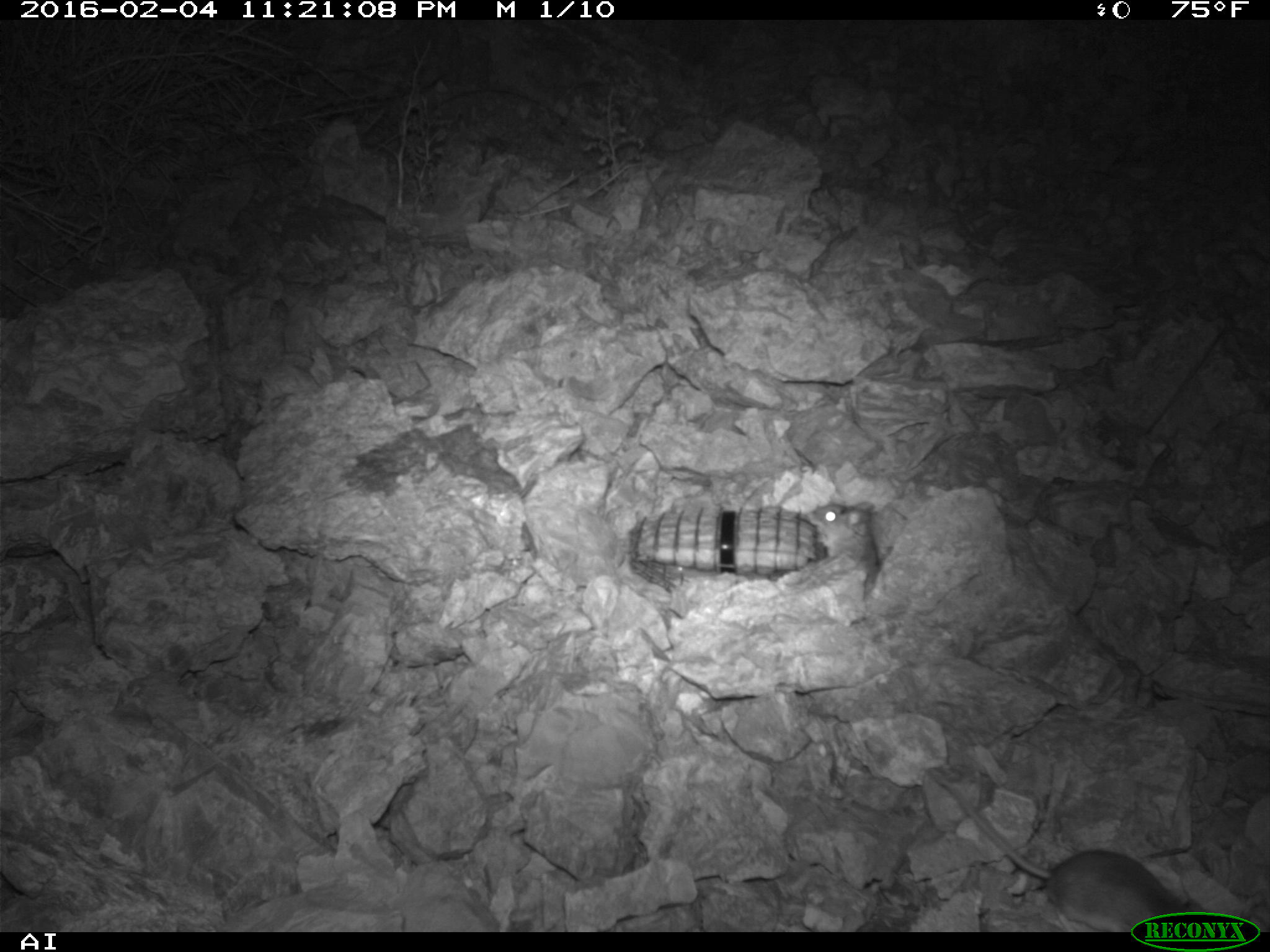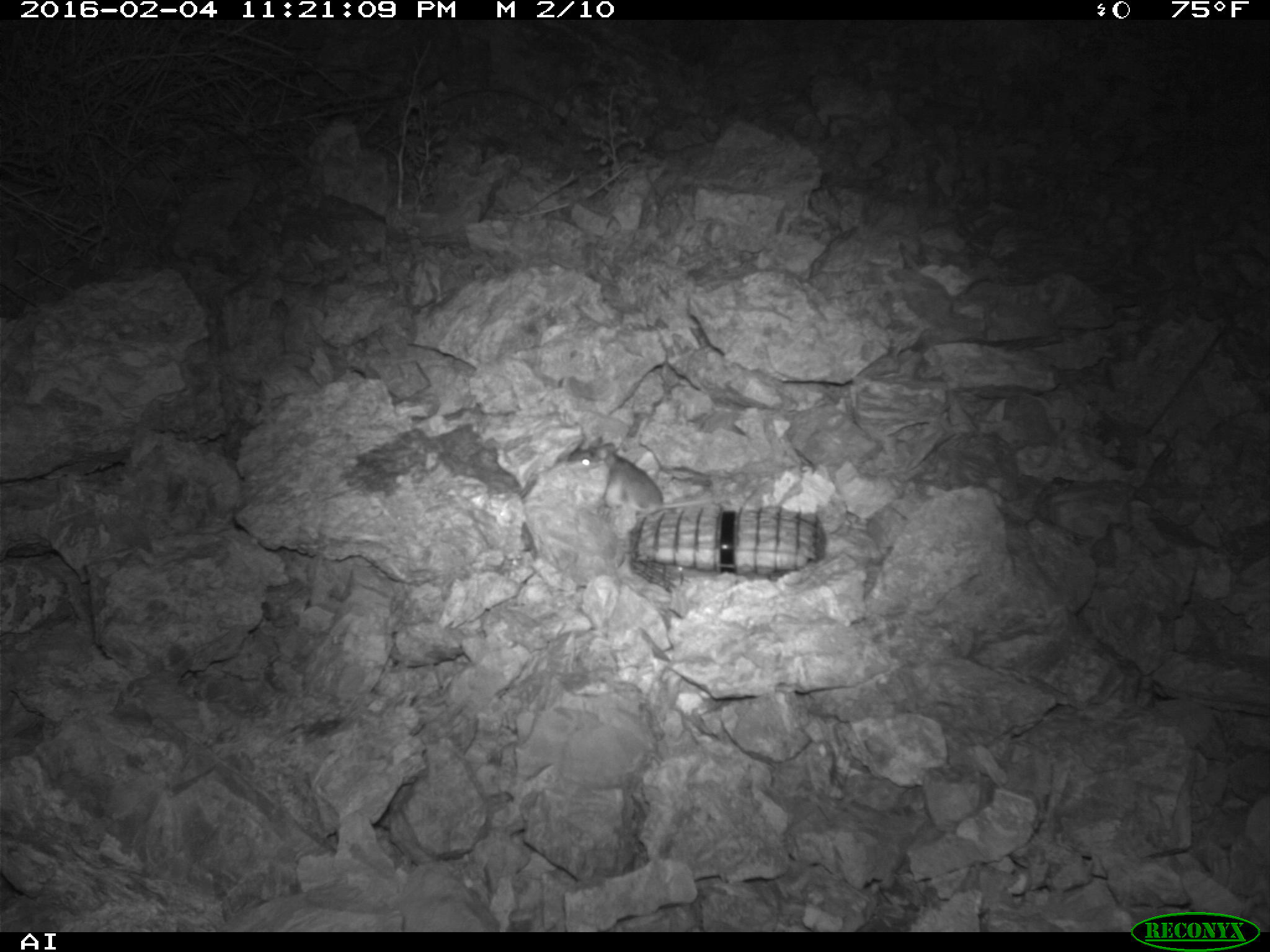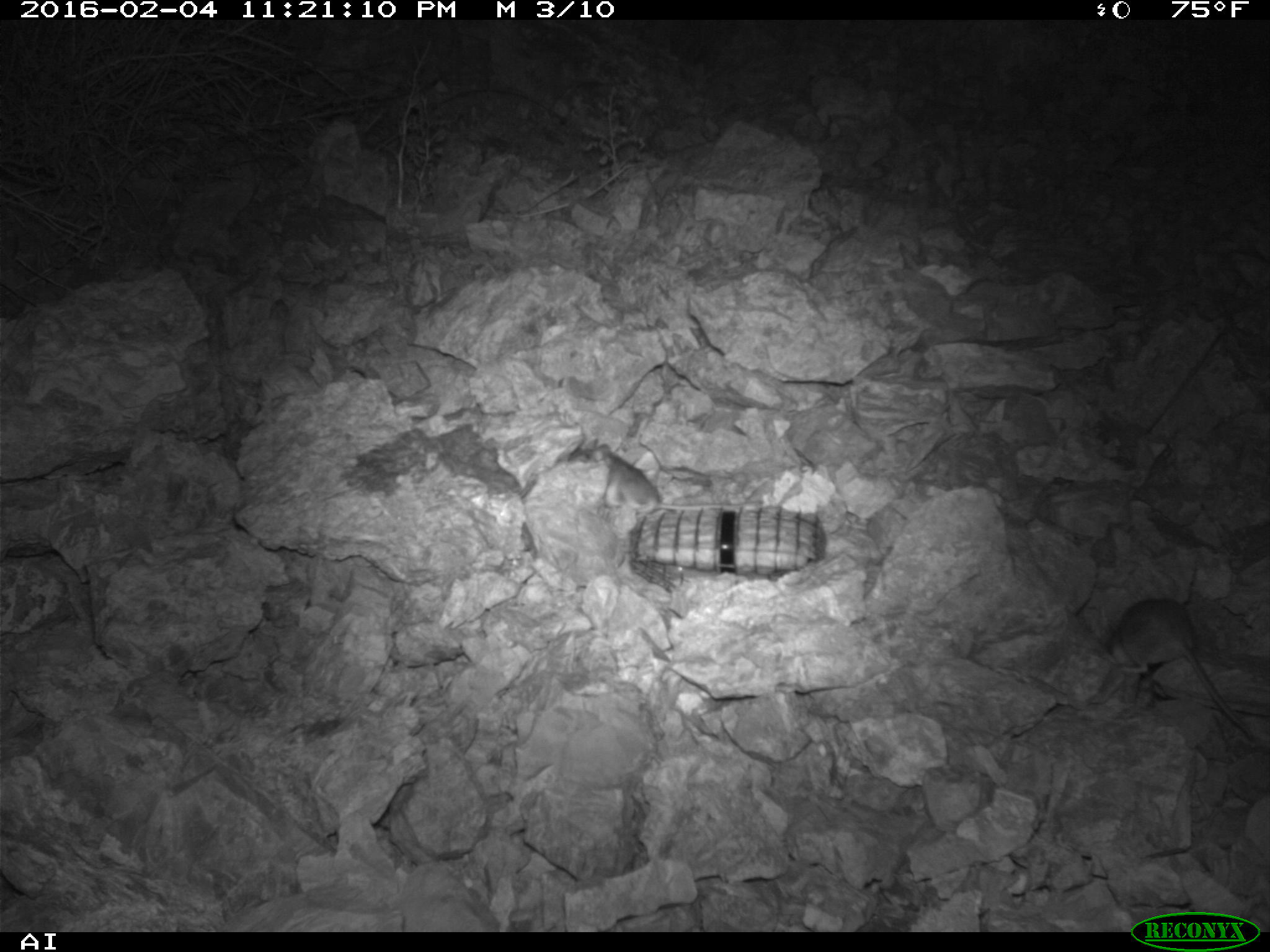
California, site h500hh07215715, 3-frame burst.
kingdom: Animalia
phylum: Chordata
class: Mammalia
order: Rodentia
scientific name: Rodentia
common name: rodent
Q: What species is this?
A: Rodent (Rodentia).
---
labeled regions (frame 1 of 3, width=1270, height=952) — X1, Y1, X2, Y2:
rodent: 927, 770, 1219, 932; 806, 500, 882, 597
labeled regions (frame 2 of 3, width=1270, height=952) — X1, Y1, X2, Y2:
rodent: 567, 436, 728, 519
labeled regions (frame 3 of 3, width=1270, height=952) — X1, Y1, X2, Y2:
rodent: 1103, 596, 1253, 739; 567, 438, 763, 516